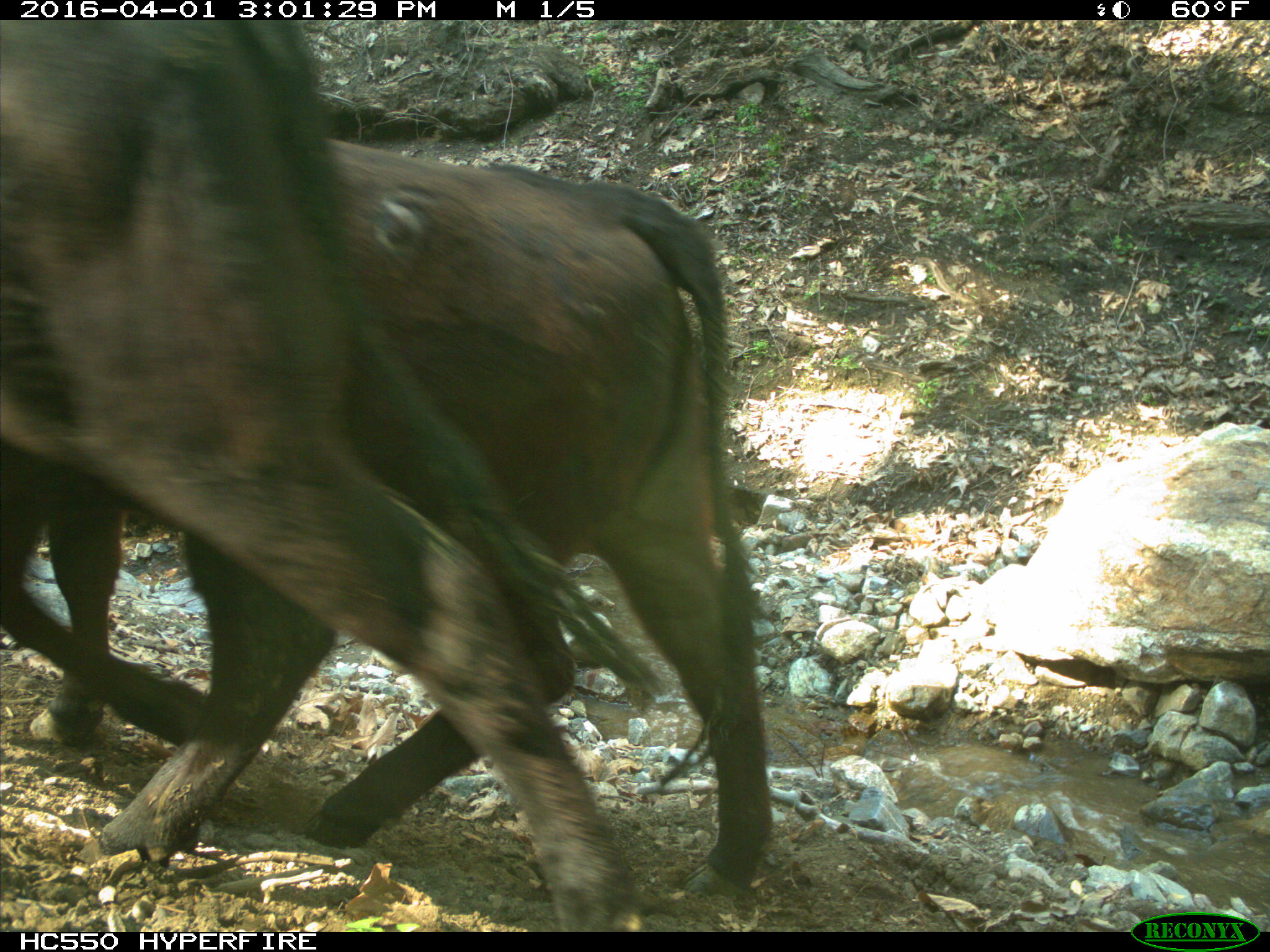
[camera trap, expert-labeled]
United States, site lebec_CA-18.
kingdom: Animalia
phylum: Chordata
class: Mammalia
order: Artiodactyla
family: Bovidae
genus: Bos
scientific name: Bos taurus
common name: domestic cow